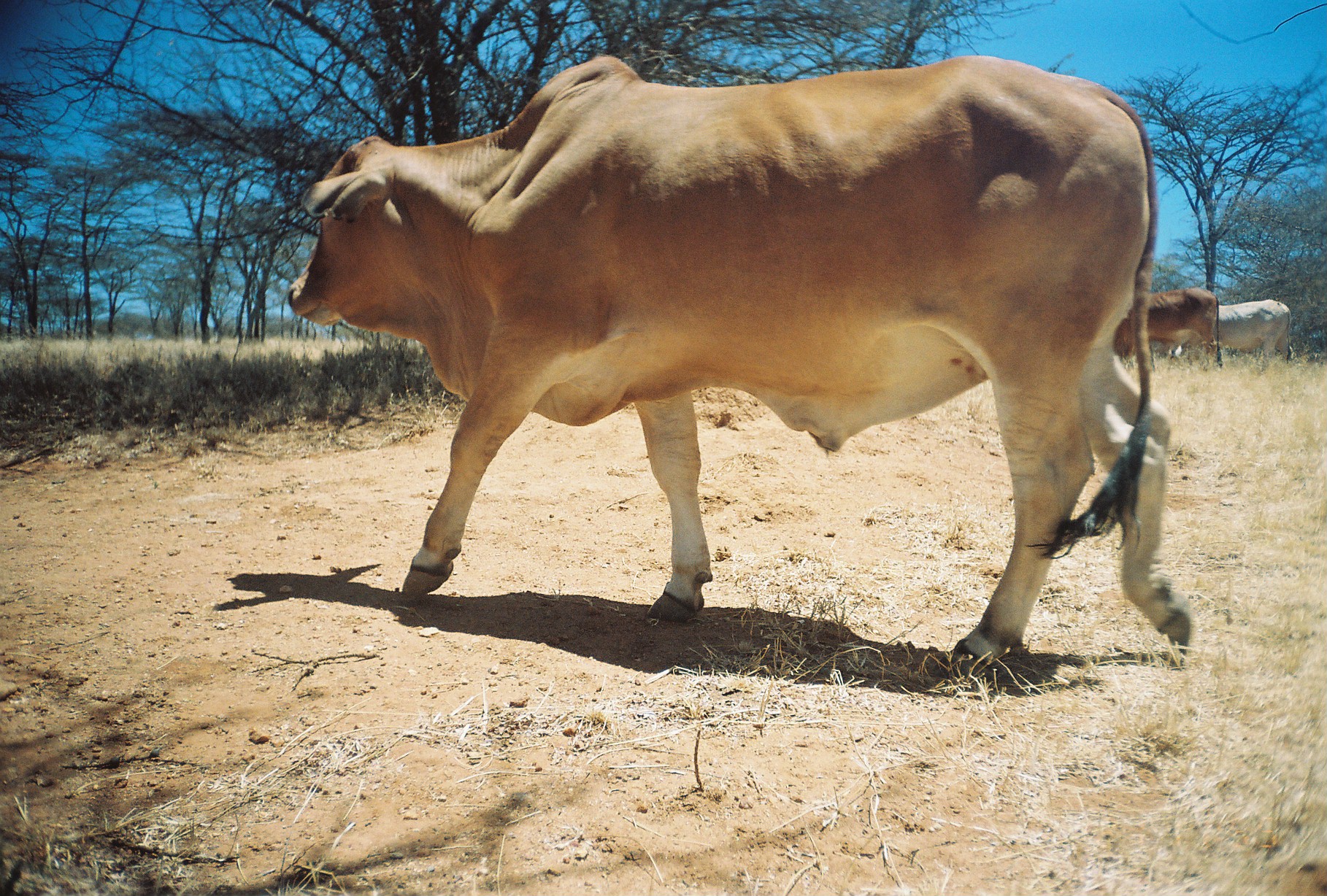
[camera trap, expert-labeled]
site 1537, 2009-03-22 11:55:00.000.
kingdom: Animalia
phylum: Chordata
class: Mammalia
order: Artiodactyla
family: Bovidae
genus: Bos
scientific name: Bos taurus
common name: domestic cattle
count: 3